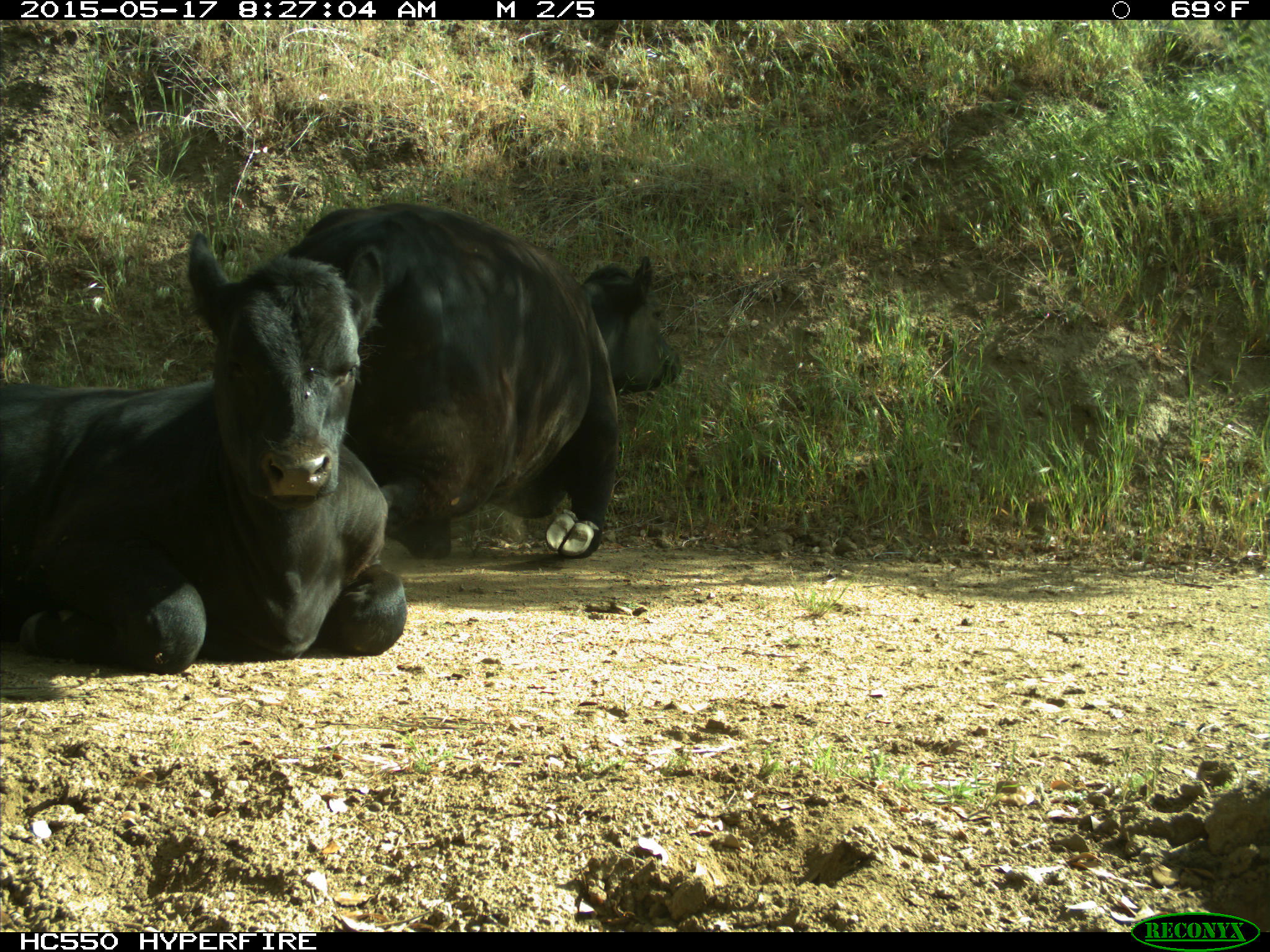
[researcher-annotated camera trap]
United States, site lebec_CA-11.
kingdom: Animalia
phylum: Chordata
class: Mammalia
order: Artiodactyla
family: Bovidae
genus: Bos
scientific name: Bos taurus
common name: domestic cow